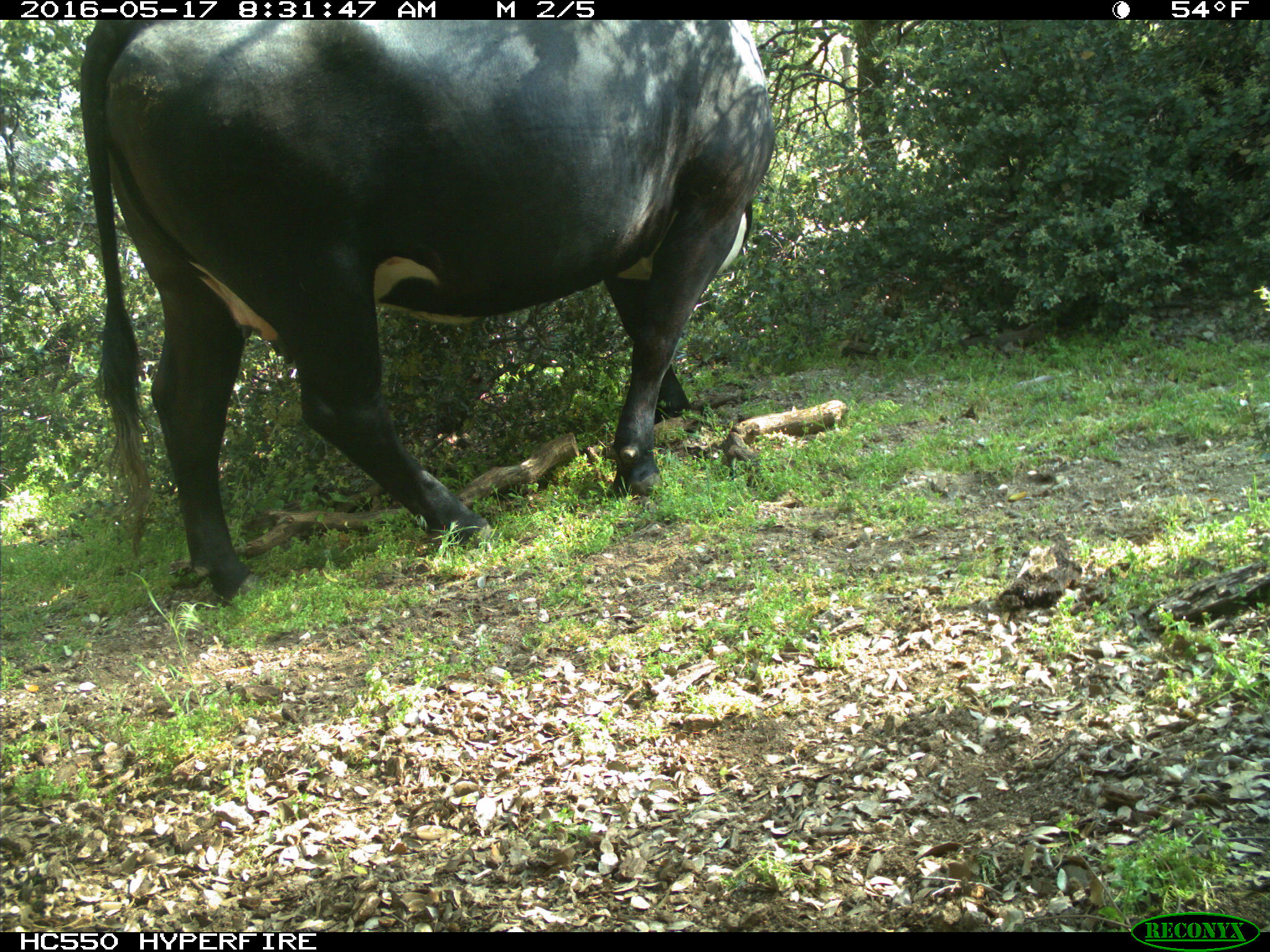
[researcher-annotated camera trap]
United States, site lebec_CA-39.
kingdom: Animalia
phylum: Chordata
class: Mammalia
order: Artiodactyla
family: Bovidae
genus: Bos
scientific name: Bos taurus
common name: domestic cow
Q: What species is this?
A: Bos taurus (domestic cow).